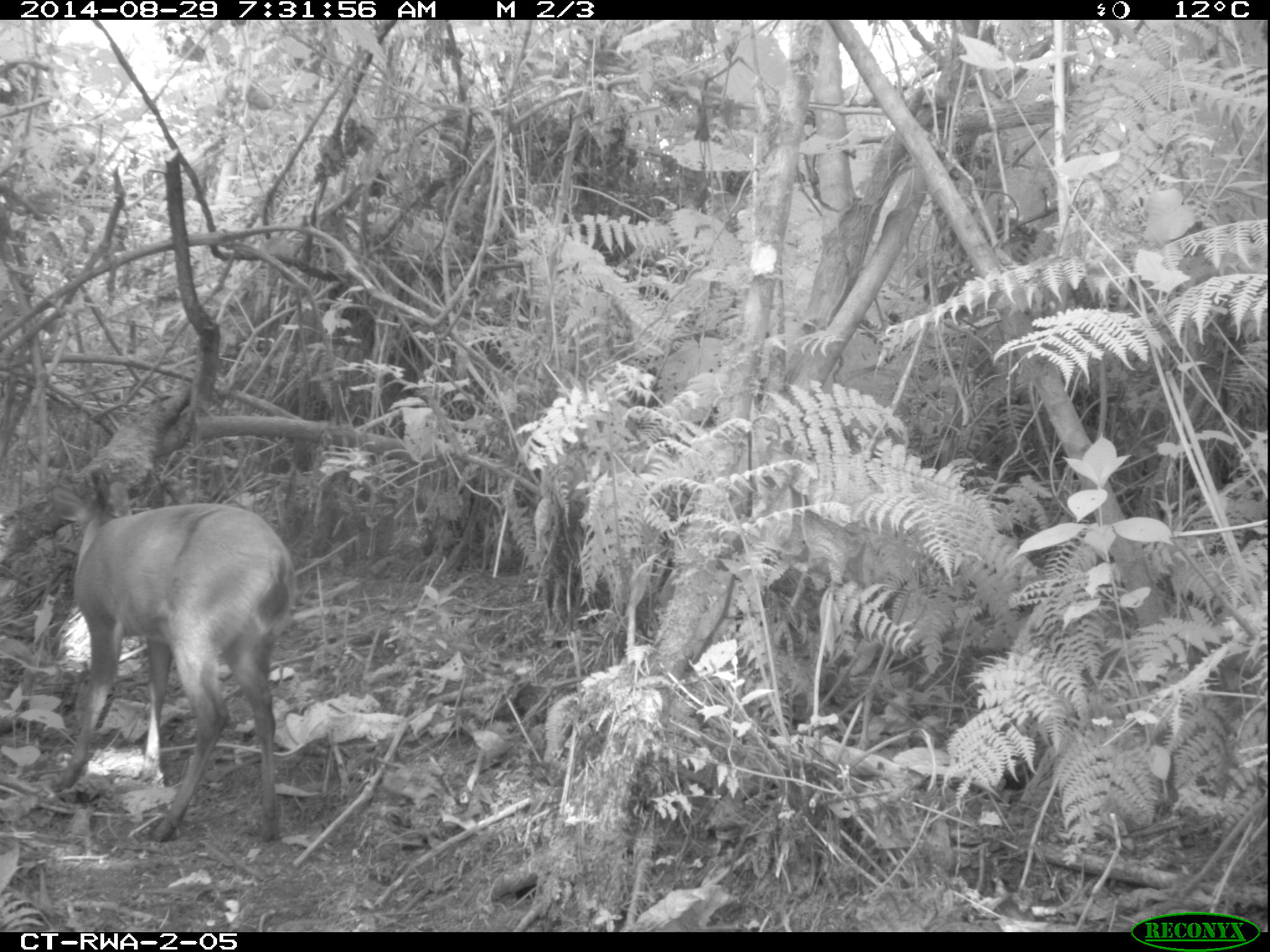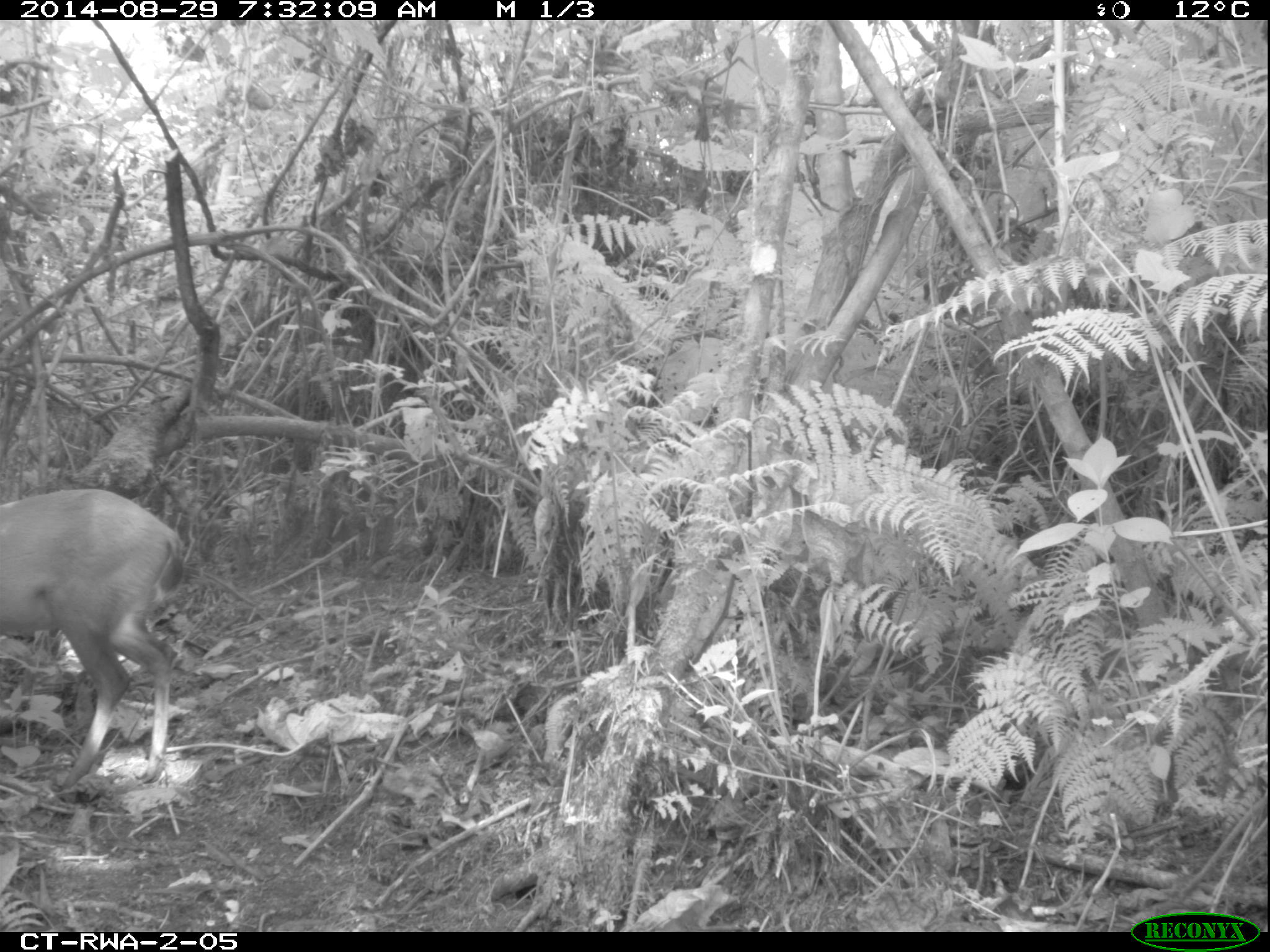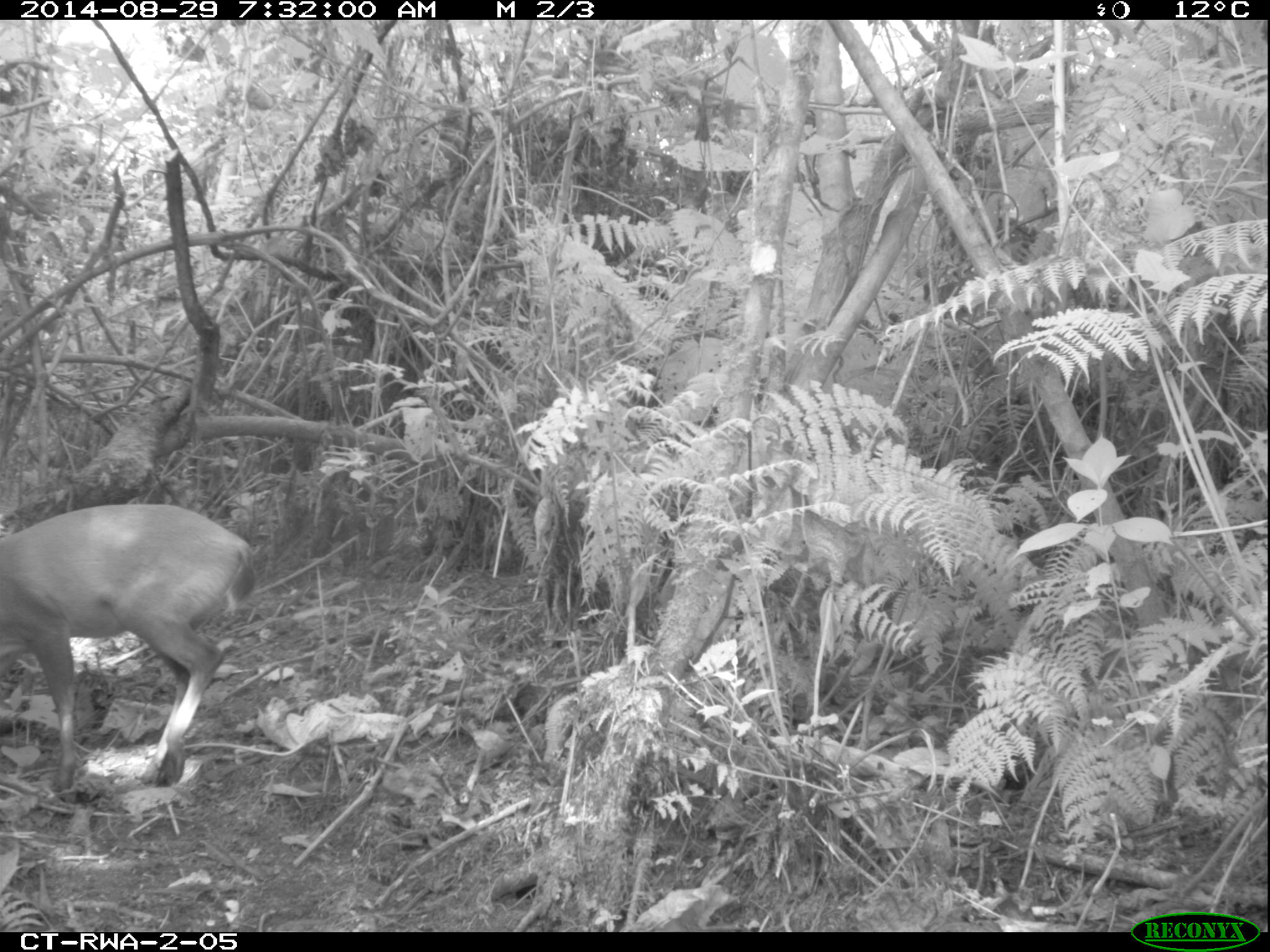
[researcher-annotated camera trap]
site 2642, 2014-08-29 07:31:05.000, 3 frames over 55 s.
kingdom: Animalia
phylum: Chordata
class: Mammalia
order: Artiodactyla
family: Bovidae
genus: Cephalophus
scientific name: Cephalophus nigrifrons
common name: black-fronted duiker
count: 2